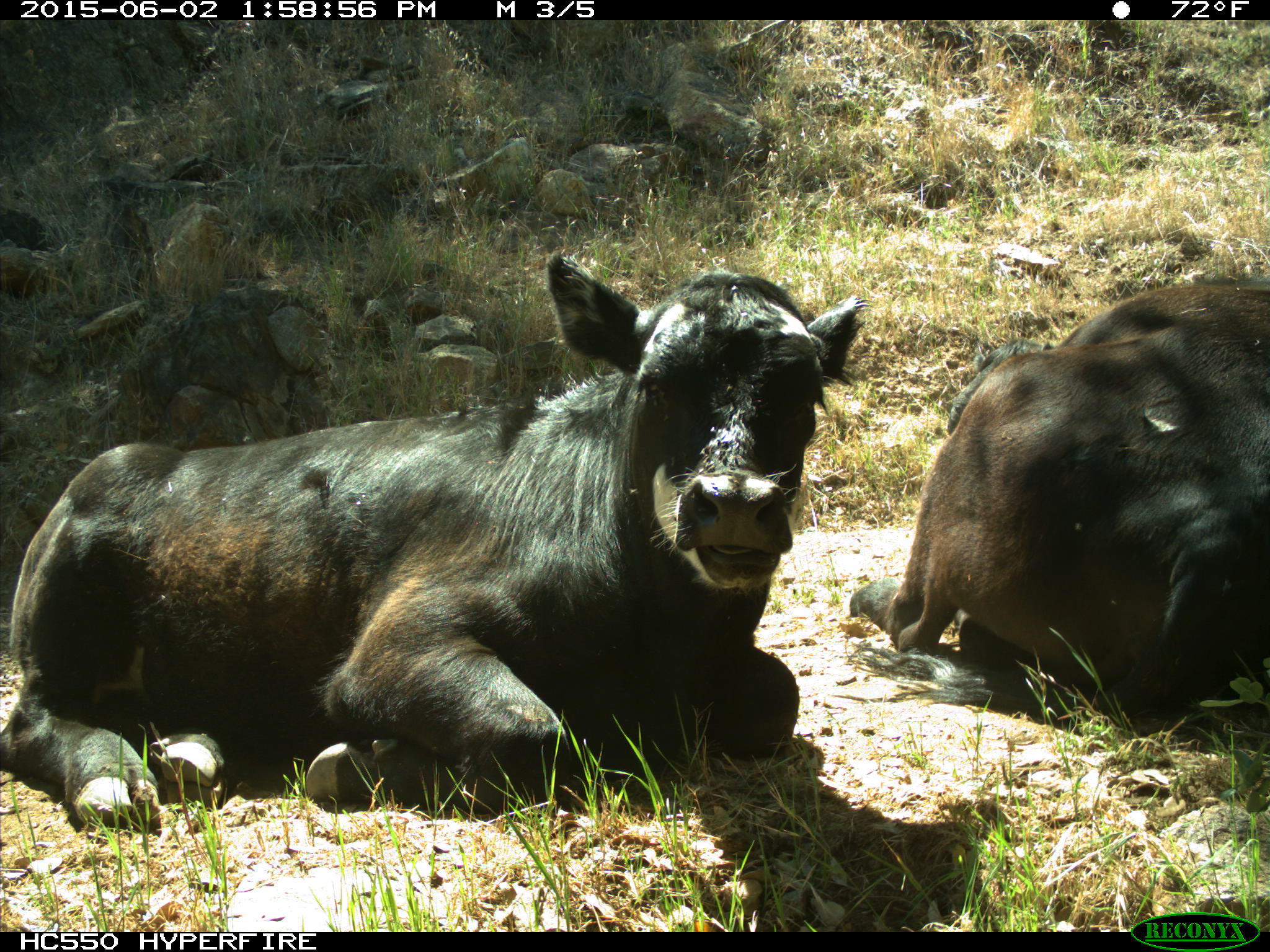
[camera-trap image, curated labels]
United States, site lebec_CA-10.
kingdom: Animalia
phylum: Chordata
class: Mammalia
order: Artiodactyla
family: Bovidae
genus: Bos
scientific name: Bos taurus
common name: domestic cow